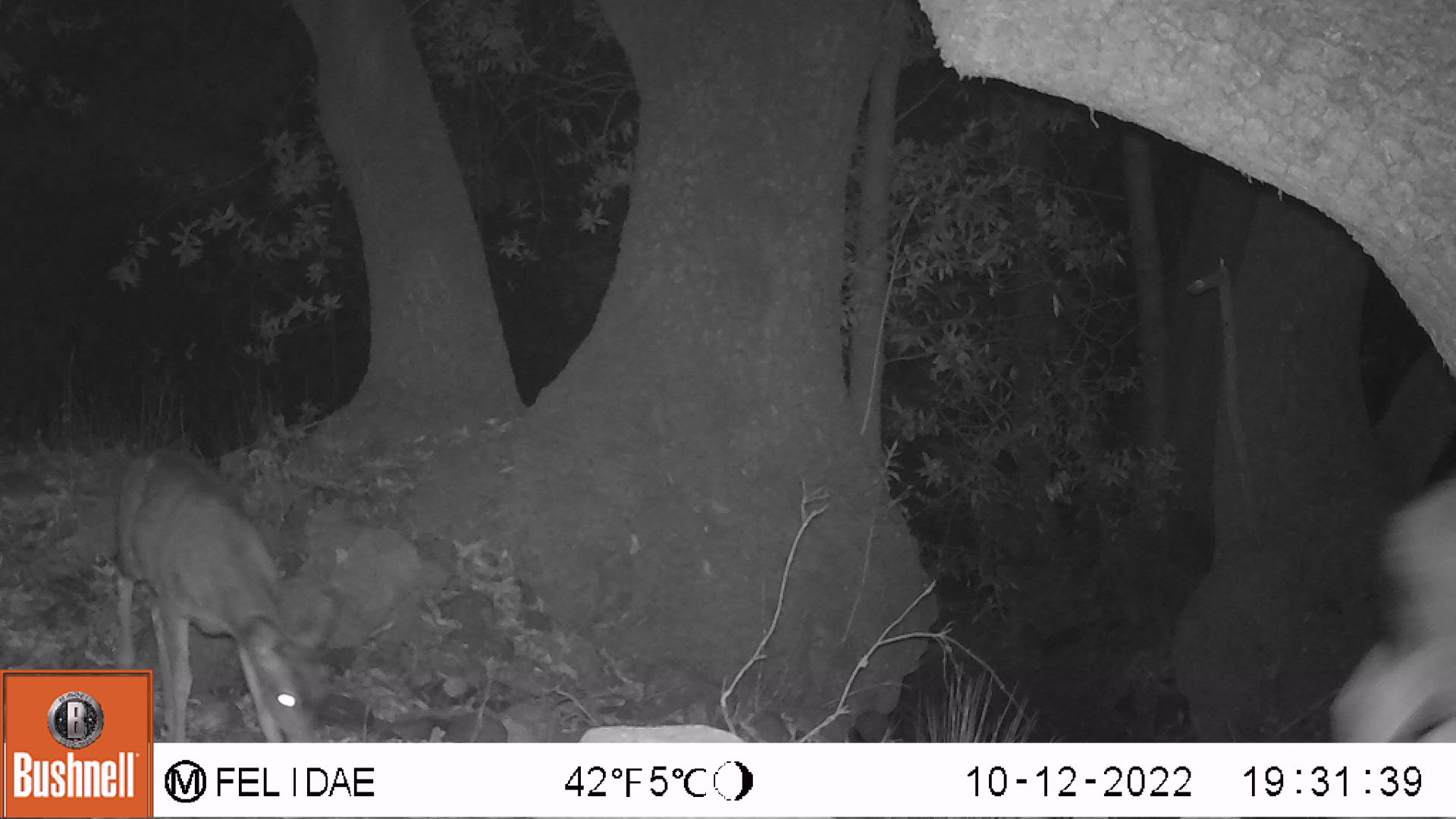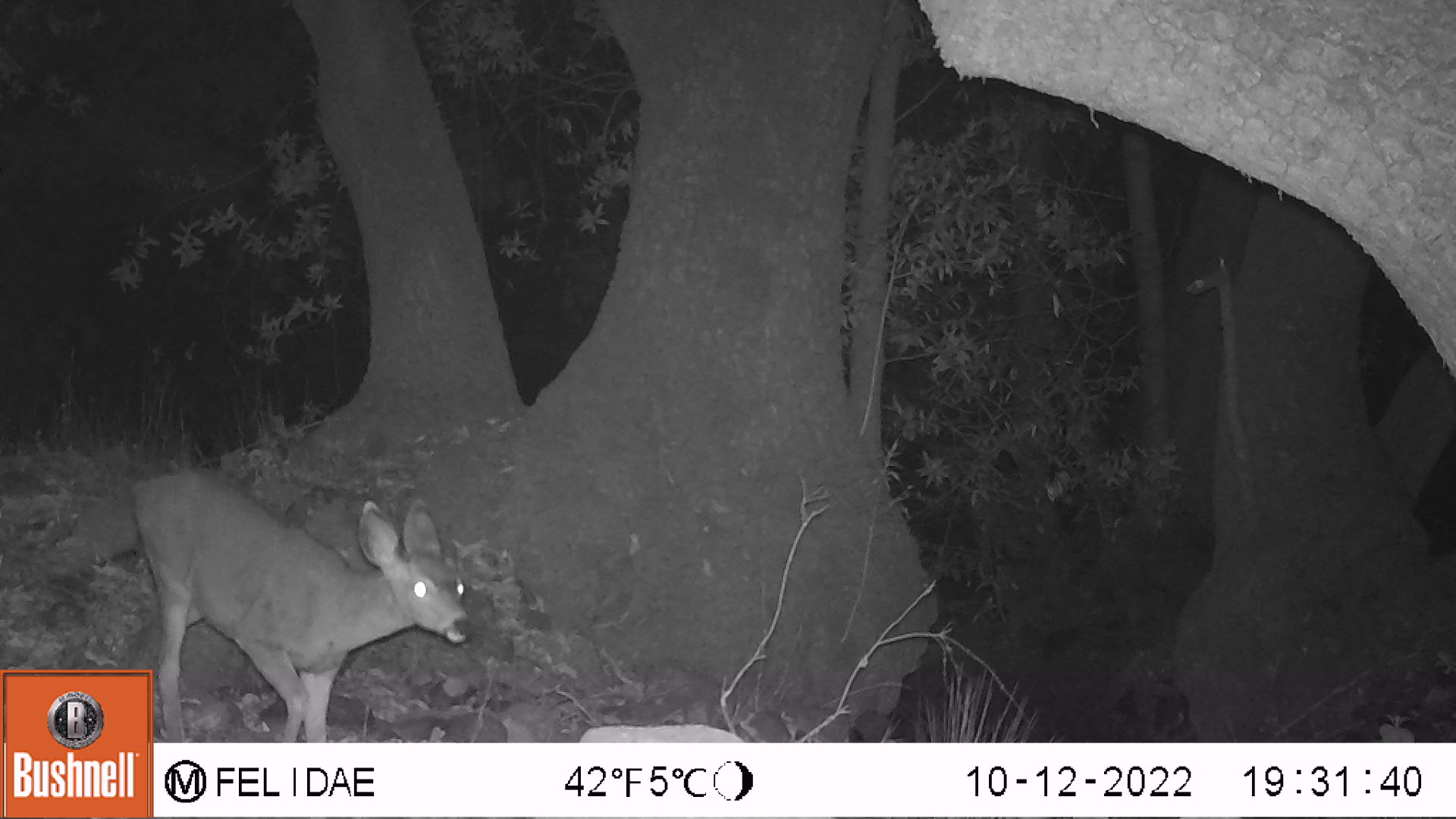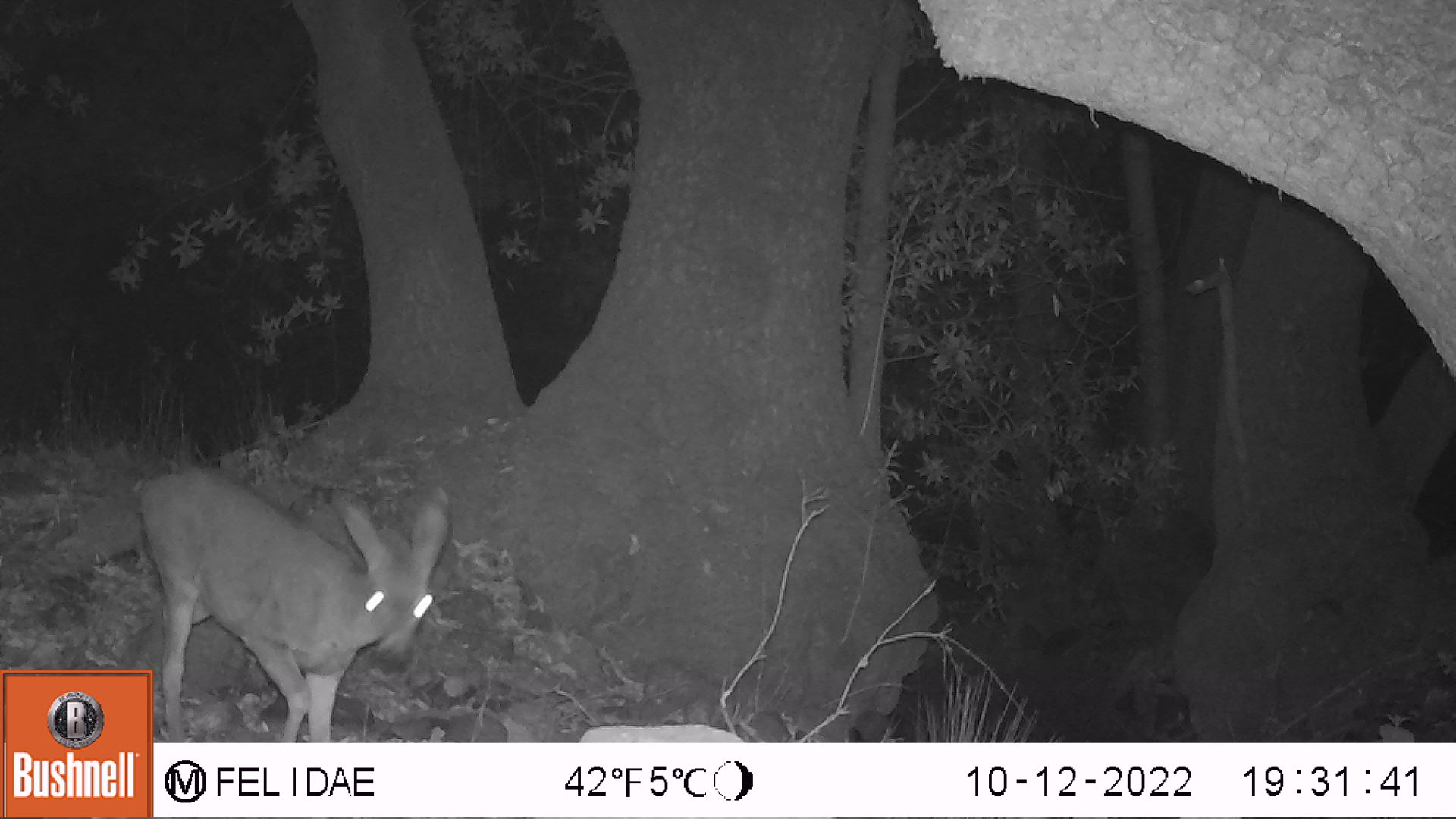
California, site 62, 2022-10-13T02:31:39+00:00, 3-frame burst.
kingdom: Animalia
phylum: Chordata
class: Mammalia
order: Artiodactyla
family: Cervidae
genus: Odocoileus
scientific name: Odocoileus hemionus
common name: mule deer